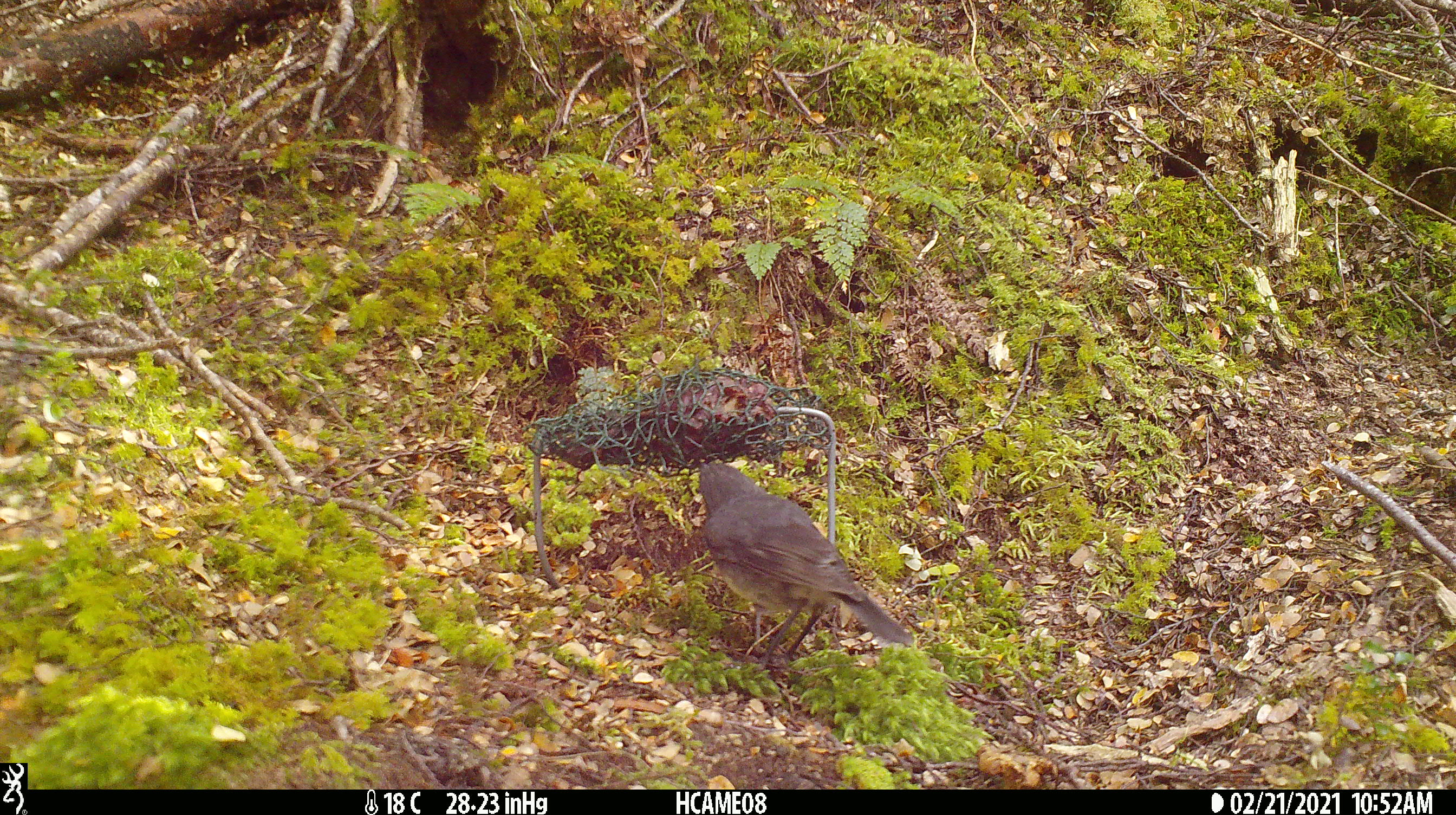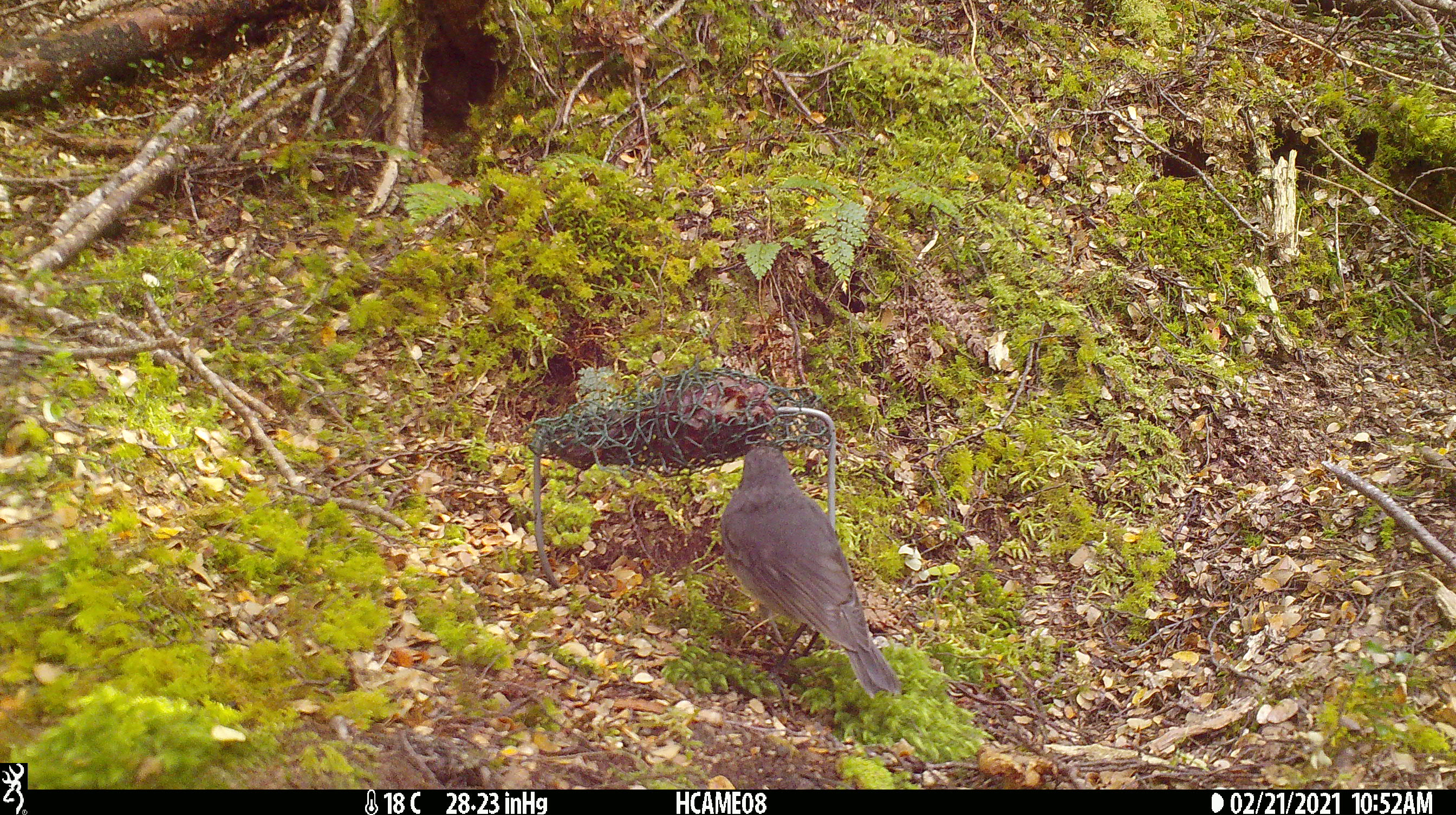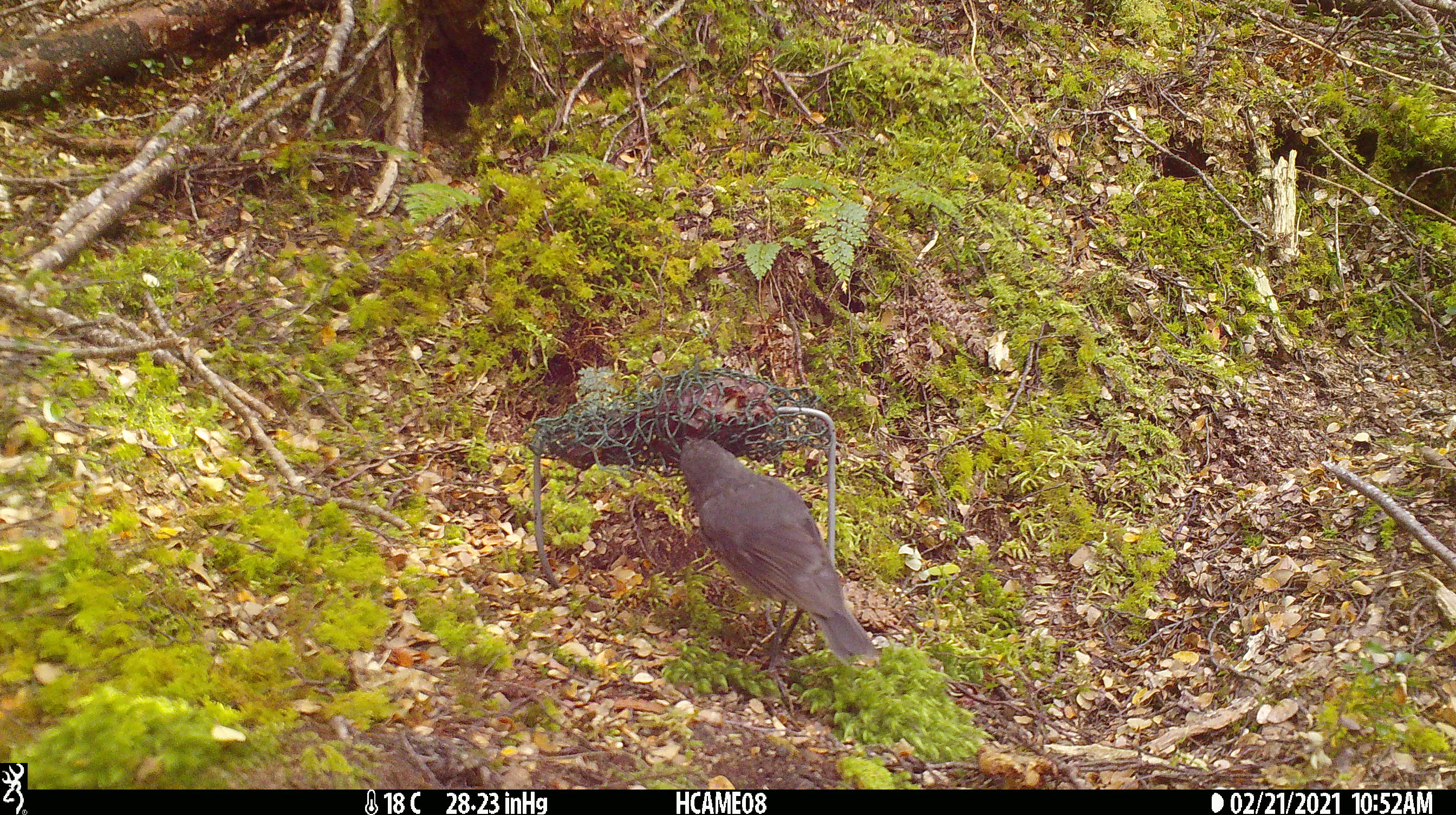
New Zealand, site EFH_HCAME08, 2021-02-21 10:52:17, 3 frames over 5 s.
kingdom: Animalia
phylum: Chordata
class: Aves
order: Passeriformes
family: Petroicidae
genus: Petroica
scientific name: Petroica australis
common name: new zealand robin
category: robin